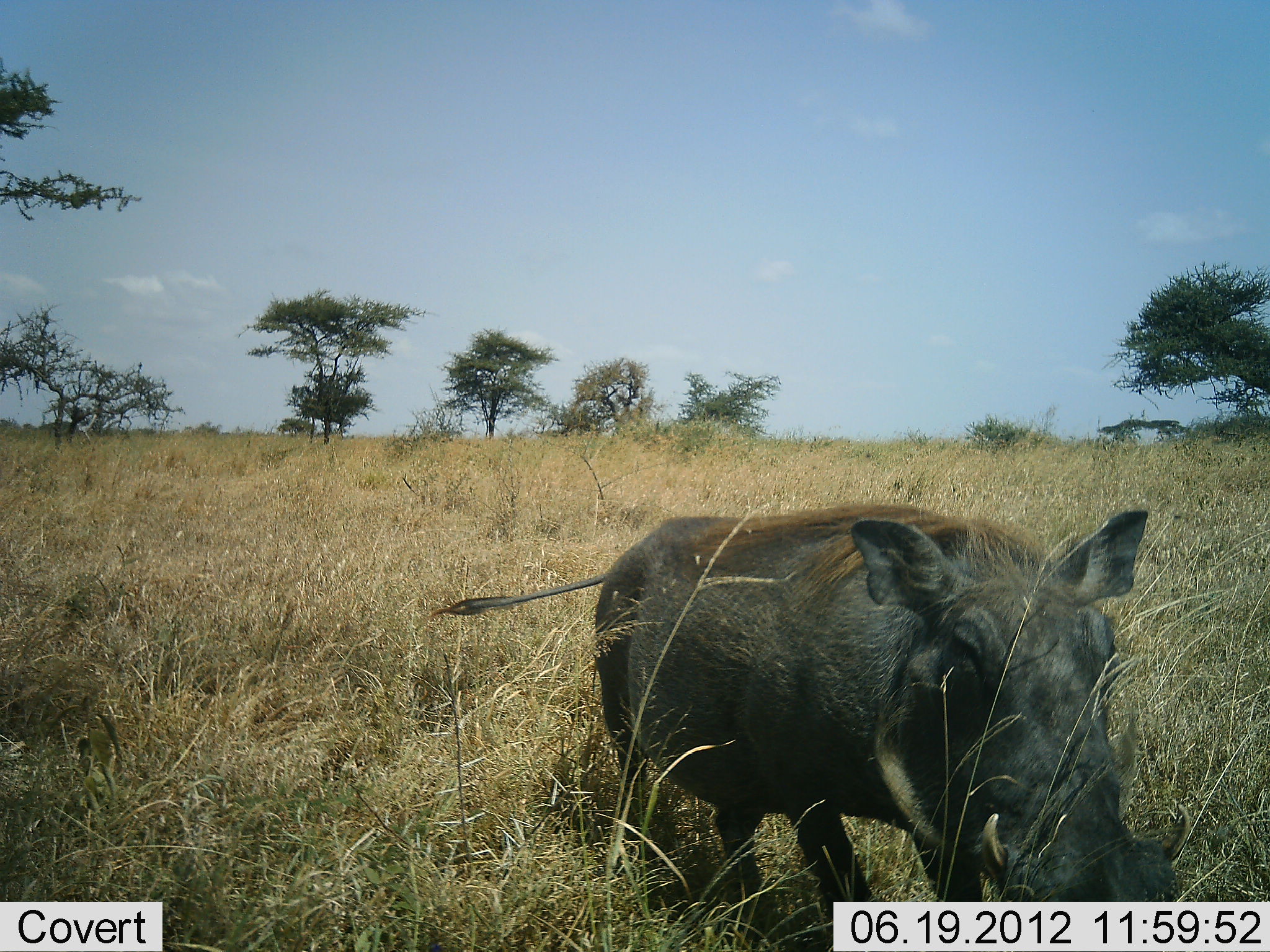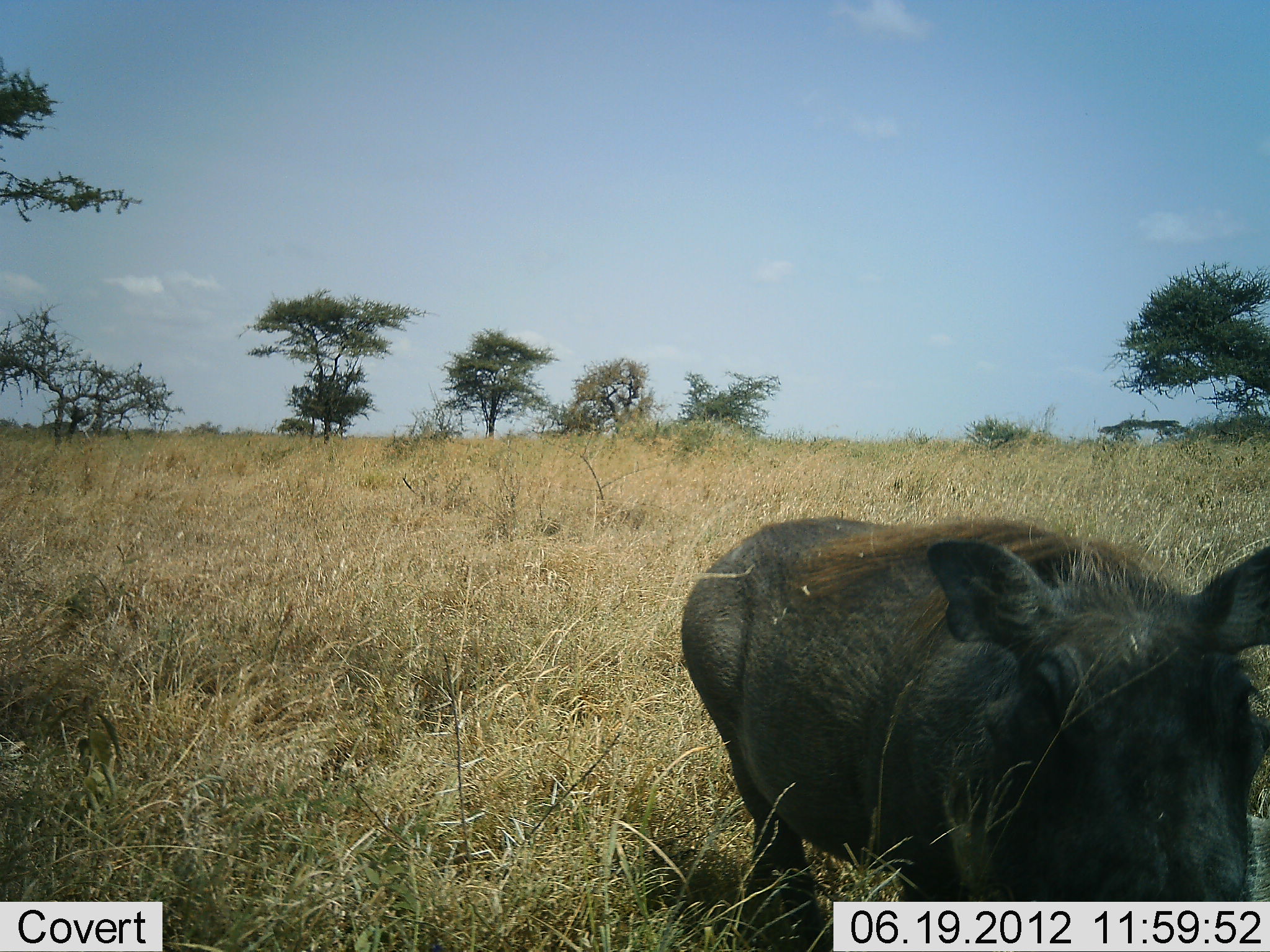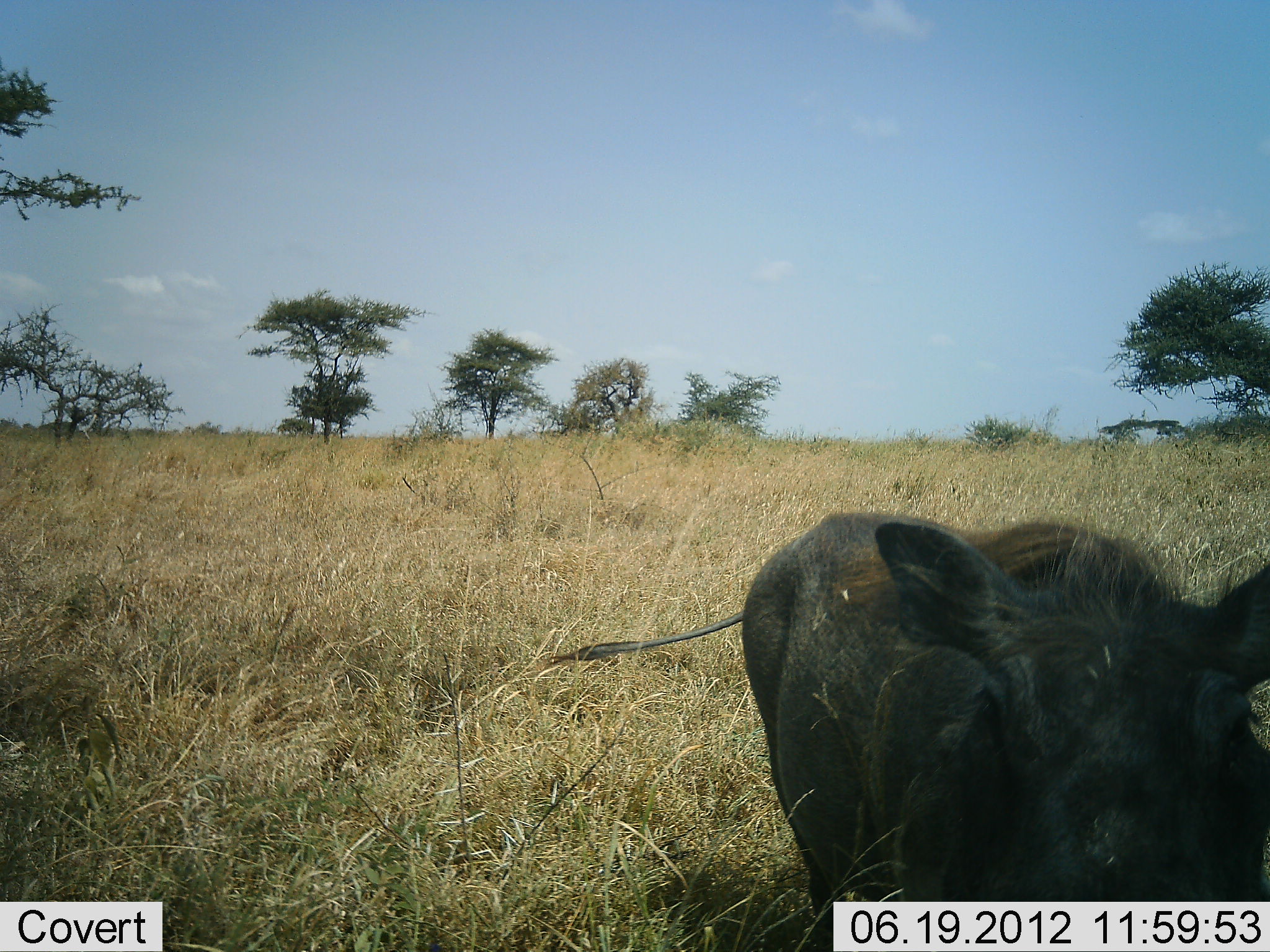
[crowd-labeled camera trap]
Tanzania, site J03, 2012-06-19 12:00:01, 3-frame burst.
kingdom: Animalia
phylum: Chordata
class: Mammalia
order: Artiodactyla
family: Suidae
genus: Phacochoerus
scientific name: Phacochoerus africanus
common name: warthog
Warthog (Phacochoerus africanus), count 1. Behavior (volunteer vote fractions): standing 40%, resting 0%, moving 60%, interacting 0%. Young present (vote fraction): 0%. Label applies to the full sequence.